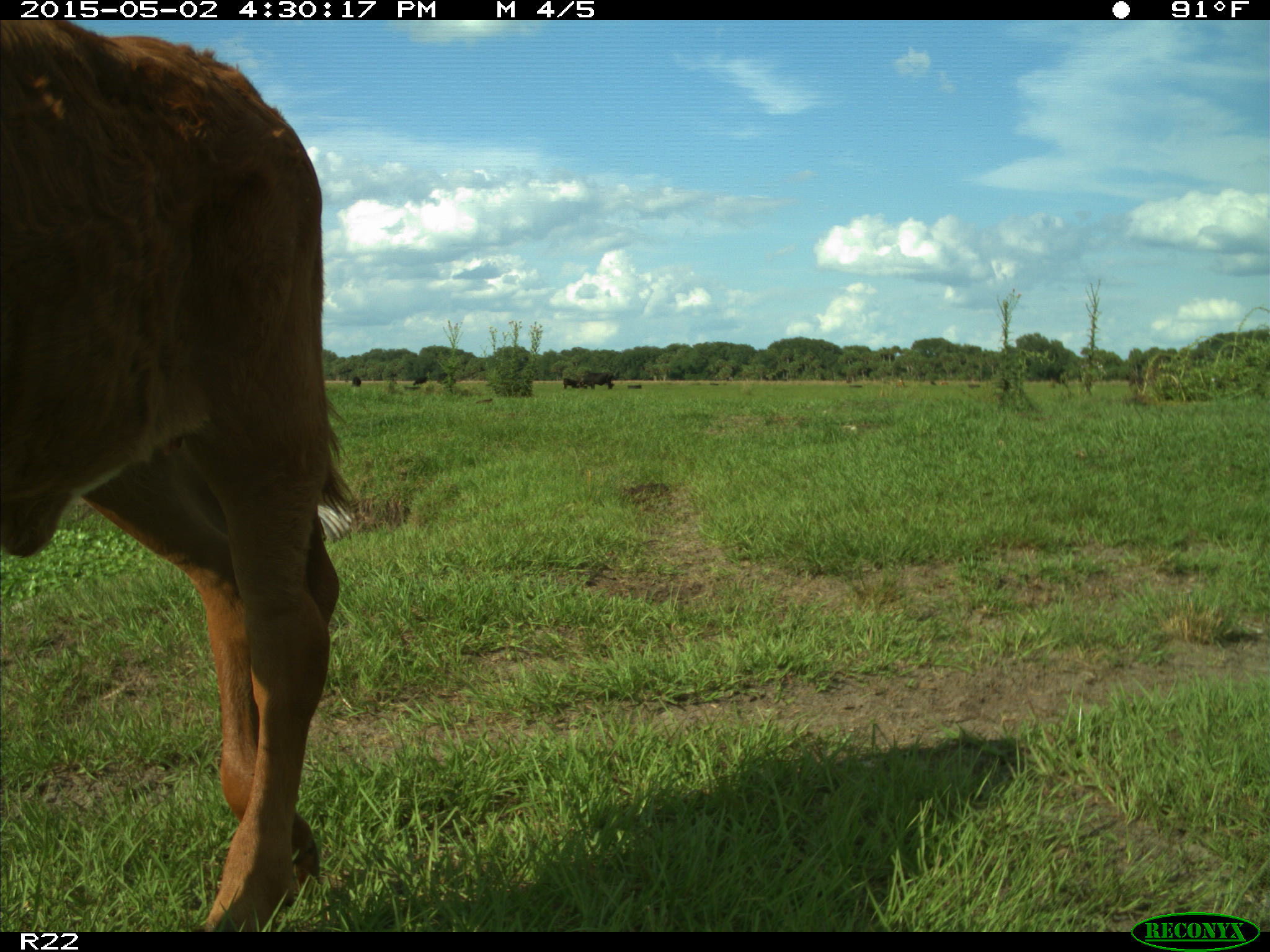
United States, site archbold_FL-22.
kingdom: Animalia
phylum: Chordata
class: Mammalia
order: Artiodactyla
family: Bovidae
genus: Bos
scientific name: Bos taurus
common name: domestic cow